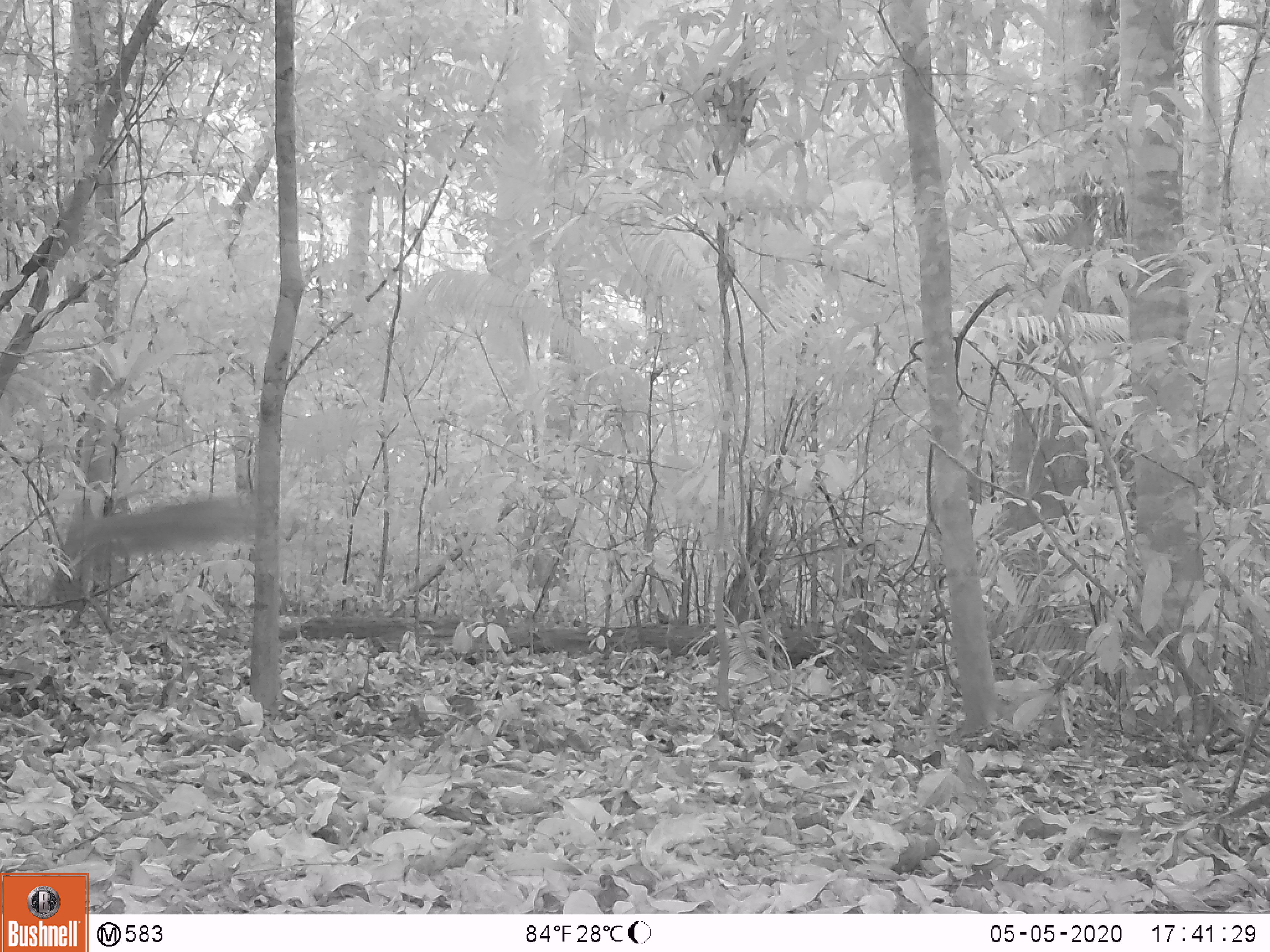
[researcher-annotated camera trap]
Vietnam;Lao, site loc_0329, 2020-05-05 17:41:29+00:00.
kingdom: Animalia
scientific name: Animalia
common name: animal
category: unidentified animal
Unidentified animal (animal) (Animalia). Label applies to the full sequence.